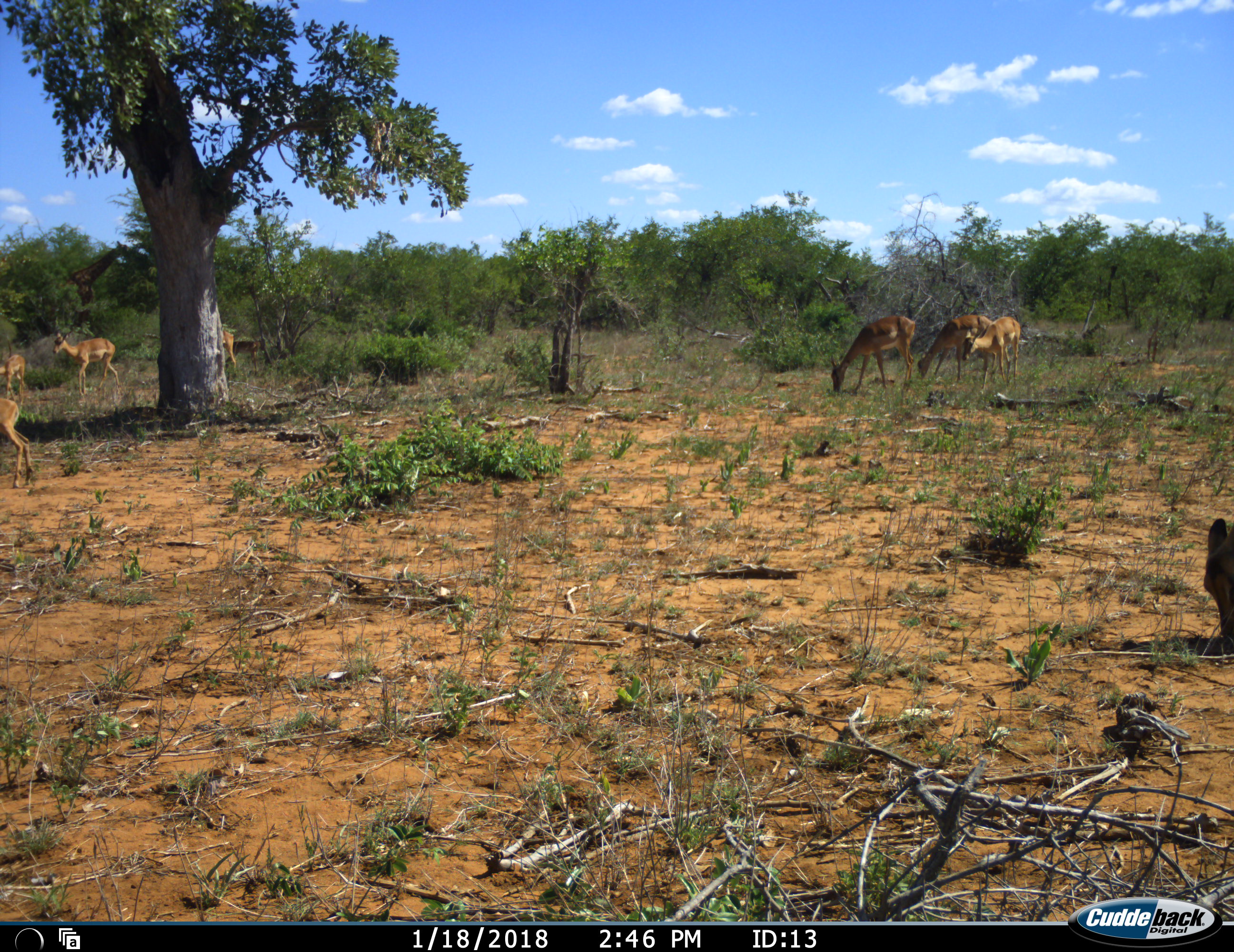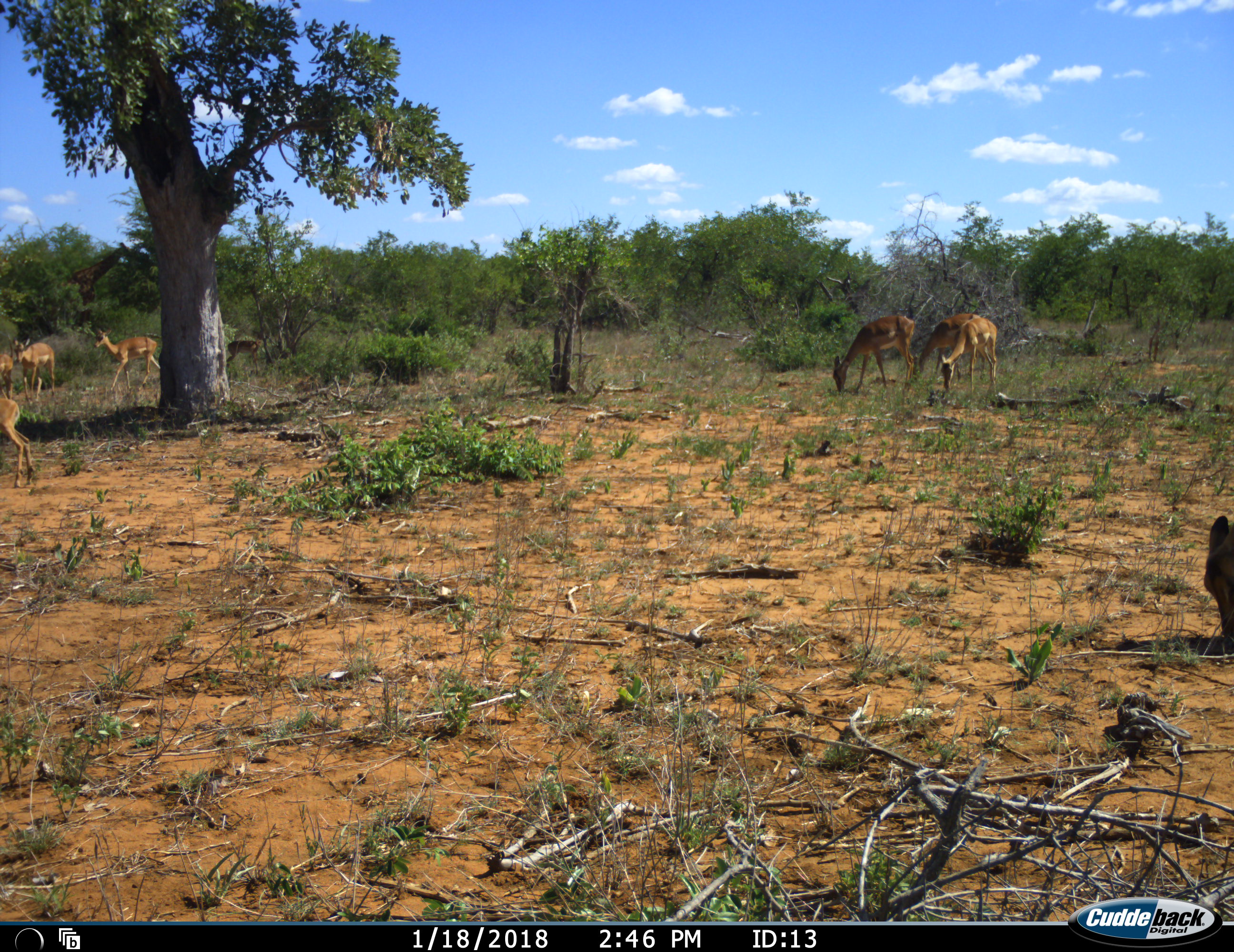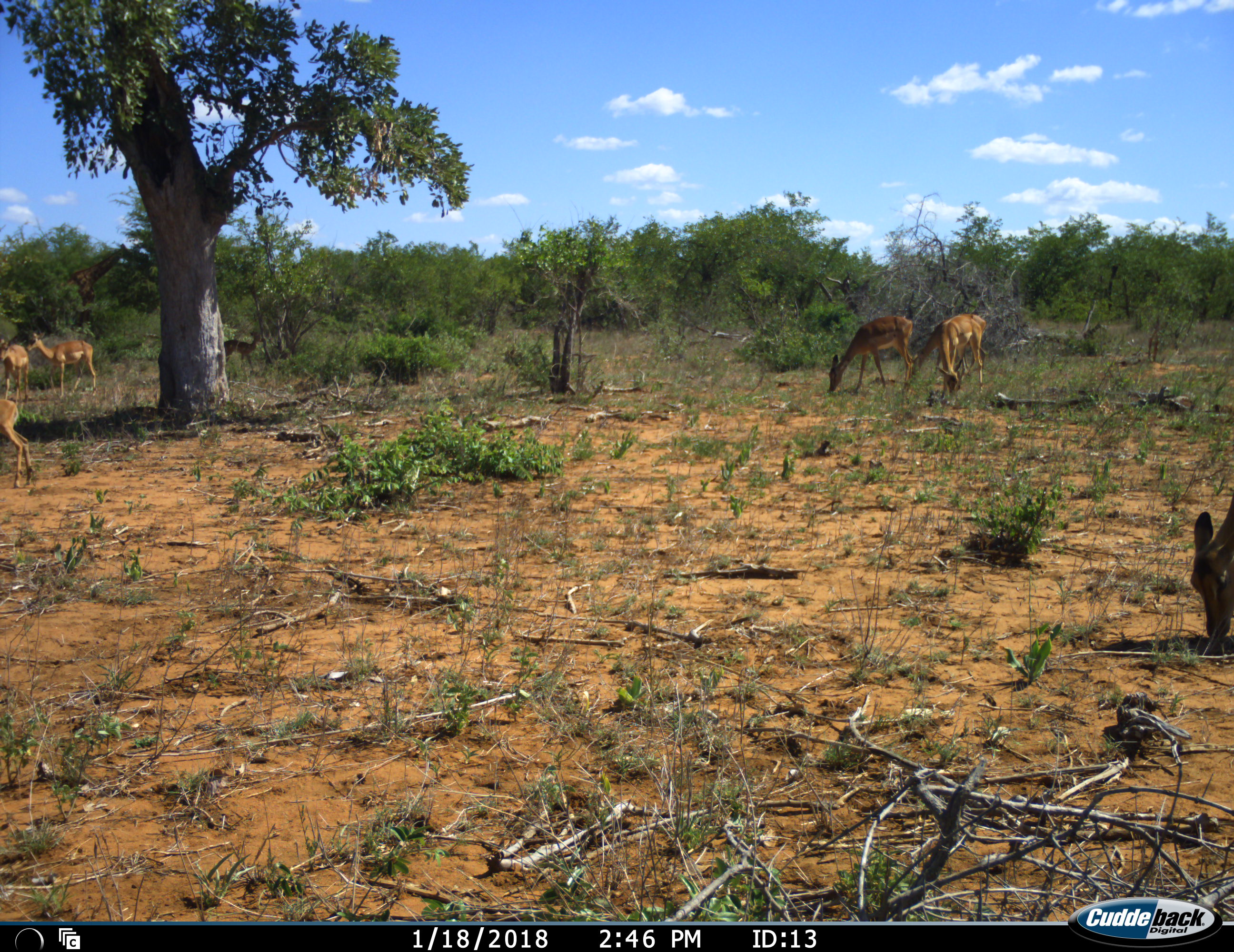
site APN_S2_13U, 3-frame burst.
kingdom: Animalia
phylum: Chordata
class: Mammalia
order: Artiodactyla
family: Bovidae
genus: Aepyceros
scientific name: Aepyceros melampus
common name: impala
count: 9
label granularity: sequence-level